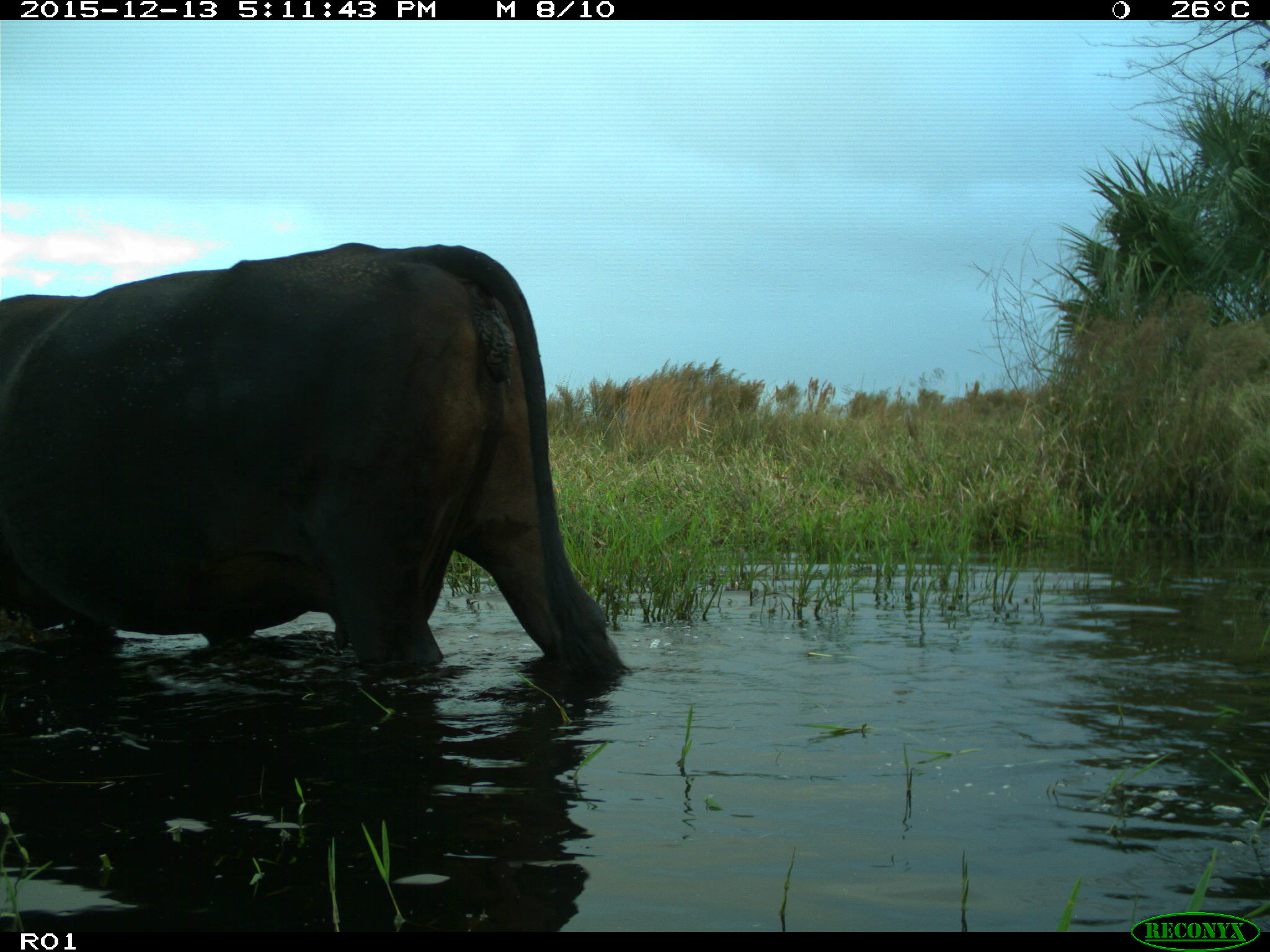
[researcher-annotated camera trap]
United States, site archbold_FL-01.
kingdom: Animalia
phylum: Chordata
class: Mammalia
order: Artiodactyla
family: Bovidae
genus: Bos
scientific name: Bos taurus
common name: domestic cow